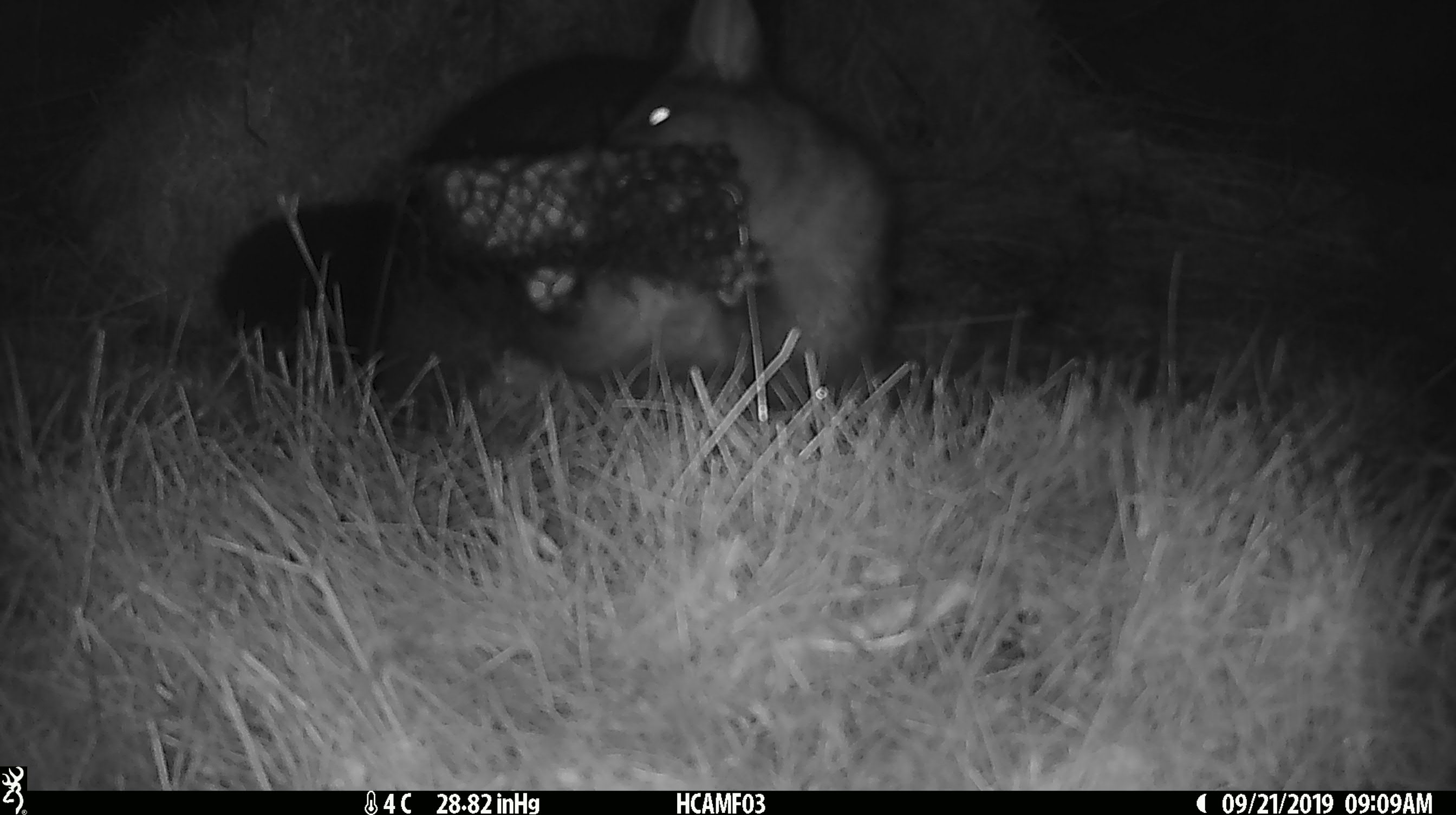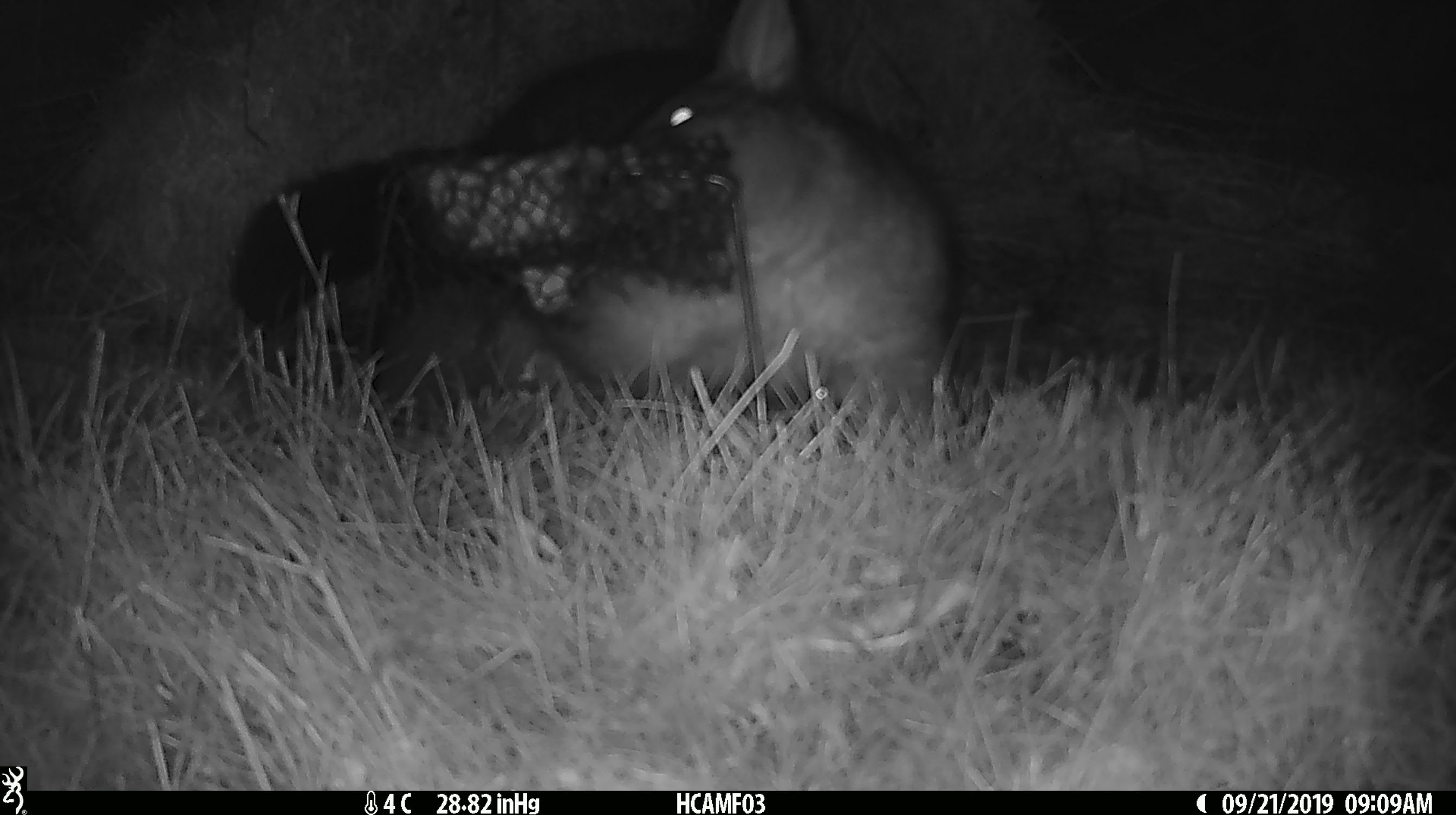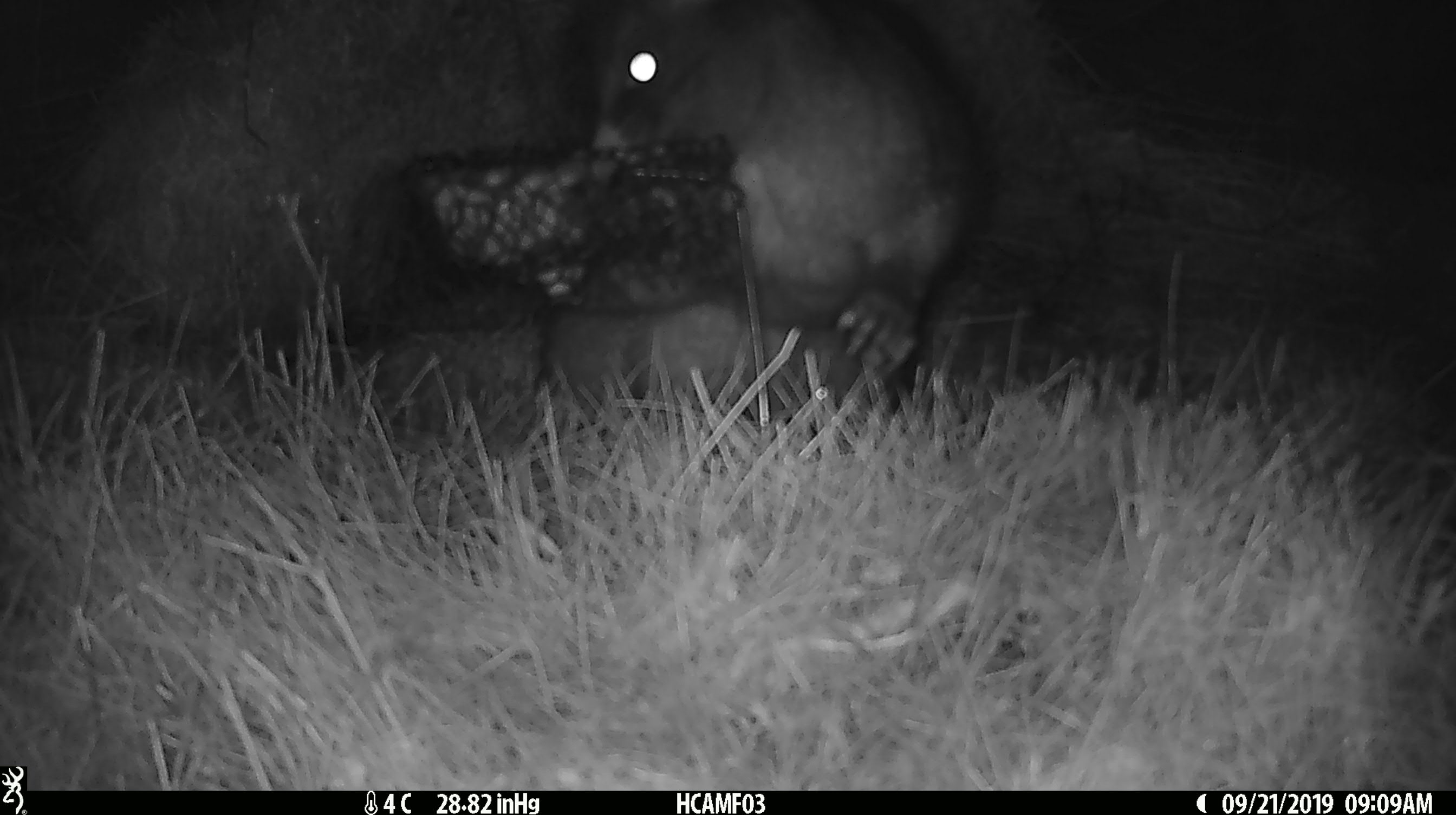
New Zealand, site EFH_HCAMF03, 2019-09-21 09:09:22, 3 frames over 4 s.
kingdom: Animalia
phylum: Chordata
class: Mammalia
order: Diprotodontia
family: Phalangeridae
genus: Trichosurus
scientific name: Trichosurus vulpecula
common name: common brushtail possum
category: possum